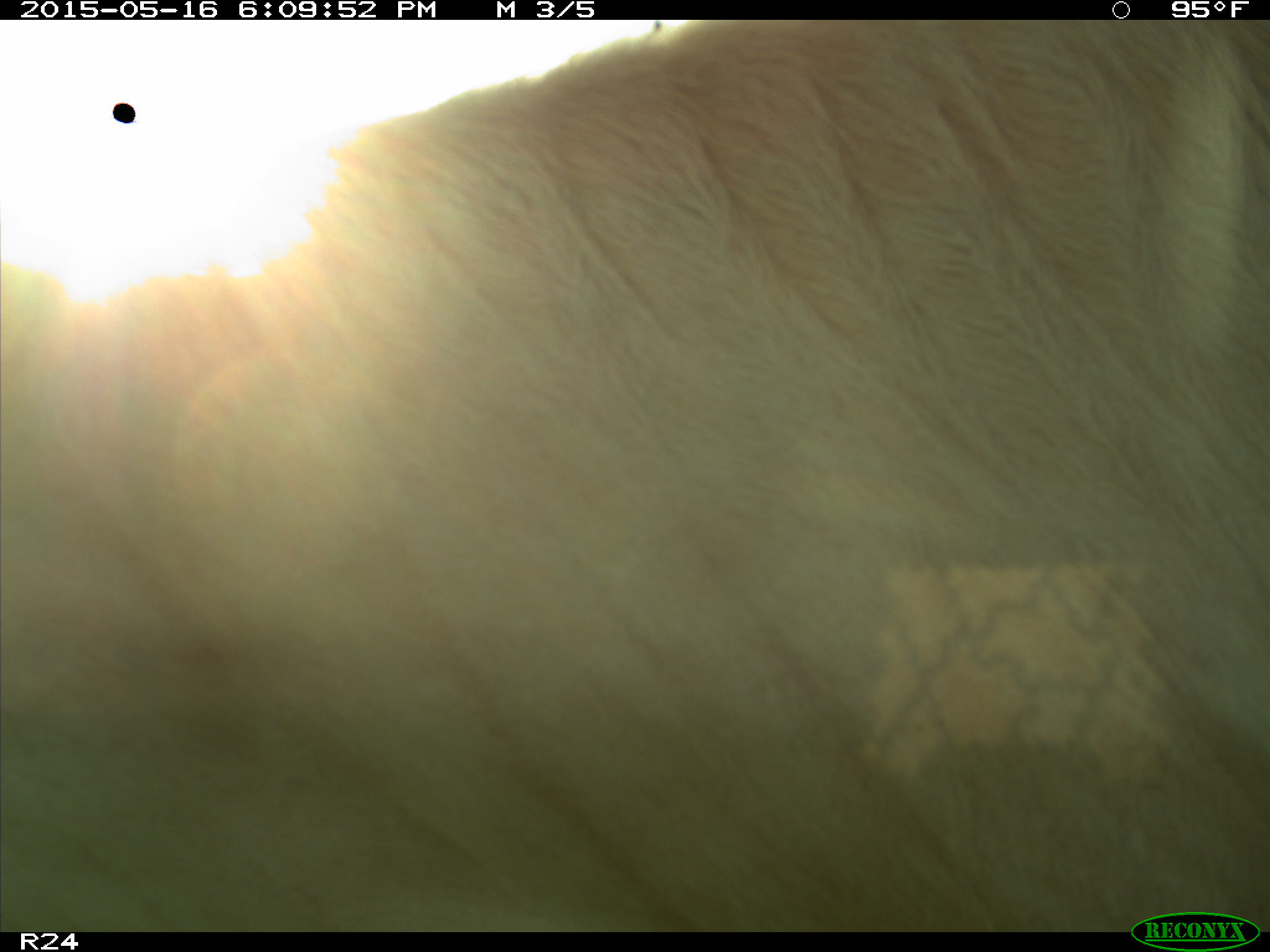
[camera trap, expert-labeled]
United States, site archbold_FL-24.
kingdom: Animalia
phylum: Chordata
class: Mammalia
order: Artiodactyla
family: Bovidae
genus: Bos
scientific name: Bos taurus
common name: domestic cow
Bos taurus (domestic cow).